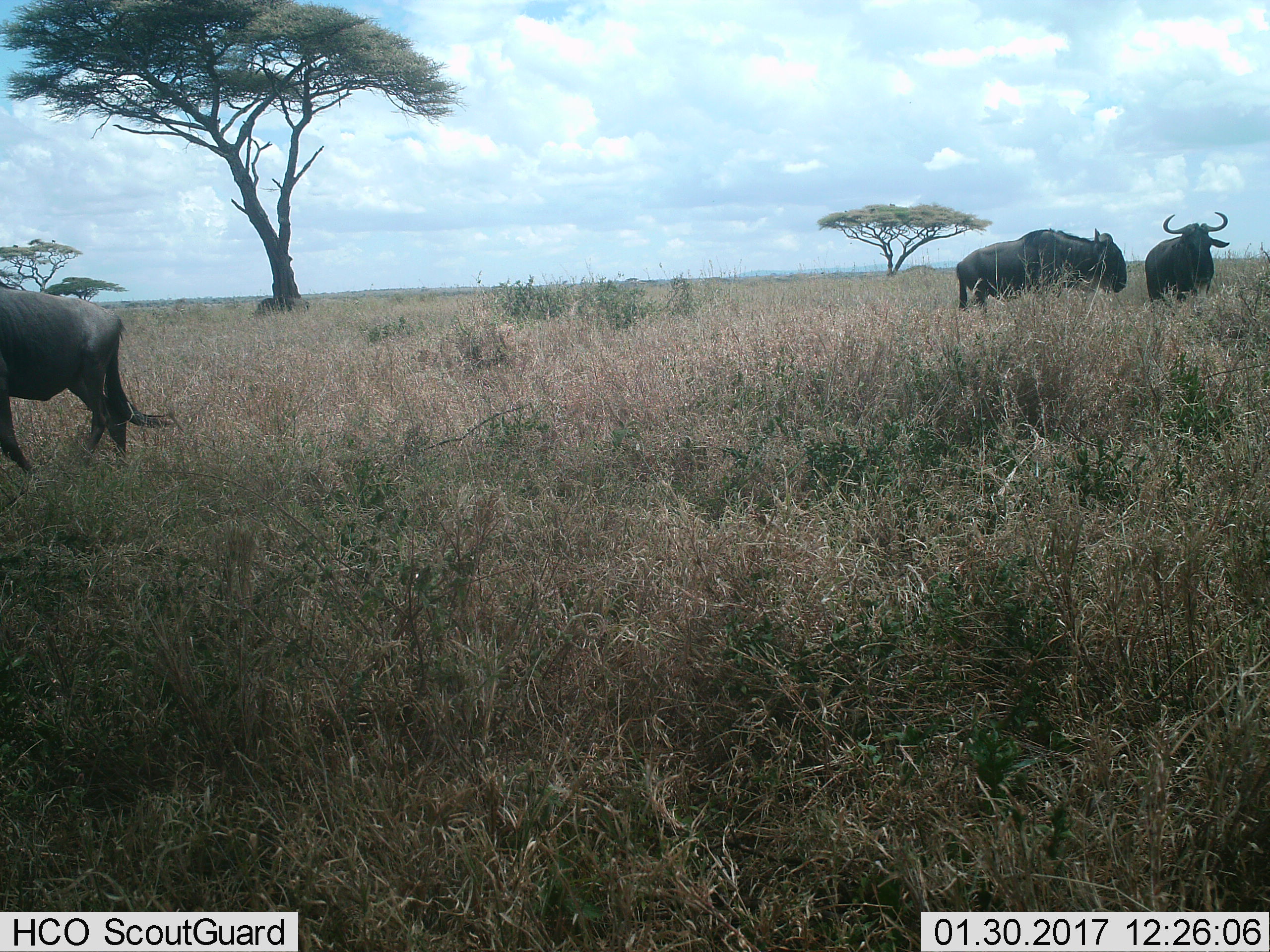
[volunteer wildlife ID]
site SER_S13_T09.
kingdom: Animalia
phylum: Chordata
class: Mammalia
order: Artiodactyla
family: Bovidae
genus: Connochaetes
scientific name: Connochaetes taurinus taurinus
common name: blue wildebeest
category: wildebeestblue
Wildebeestblue (blue wildebeest) (Connochaetes taurinus taurinus), count 3. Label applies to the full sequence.